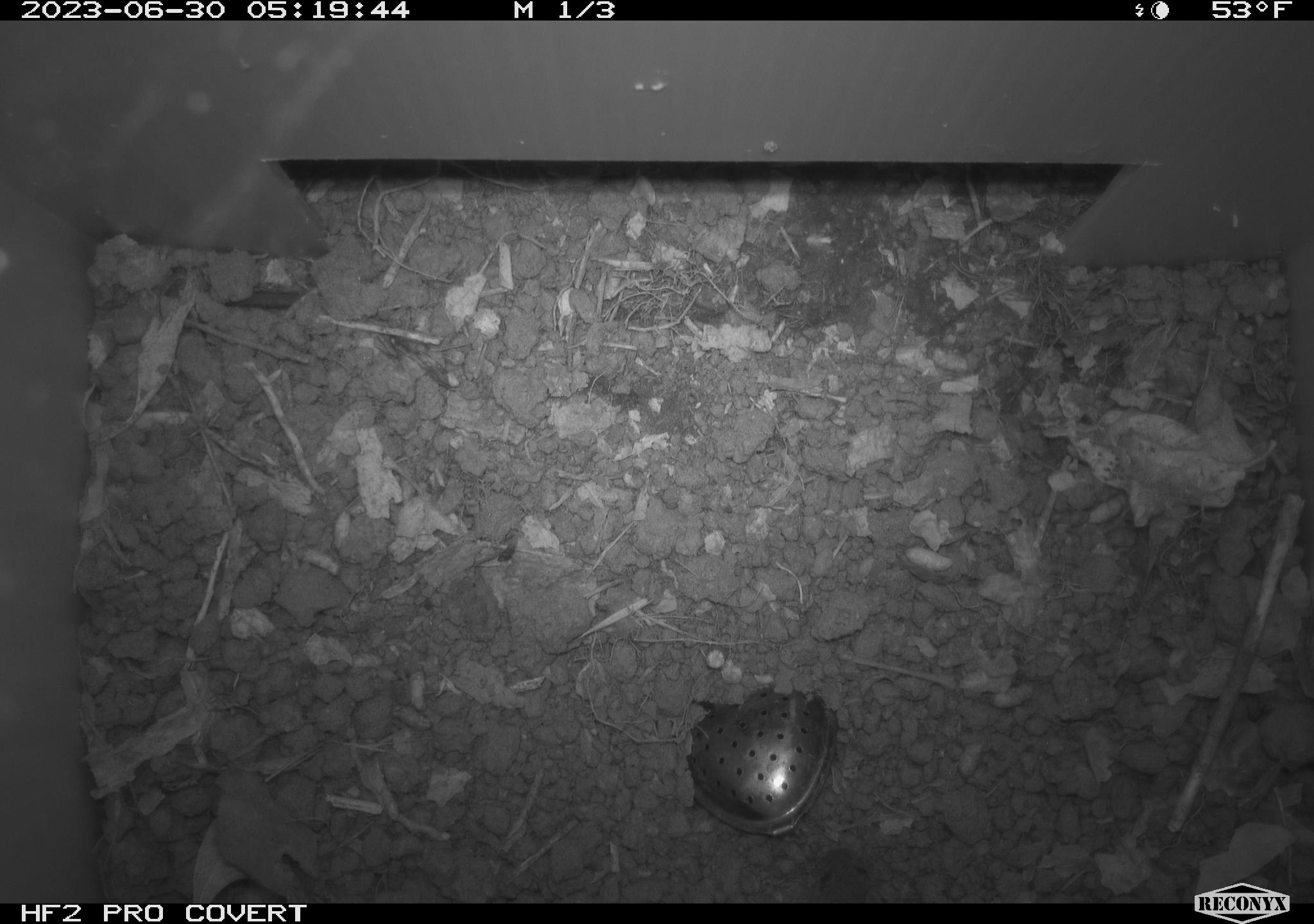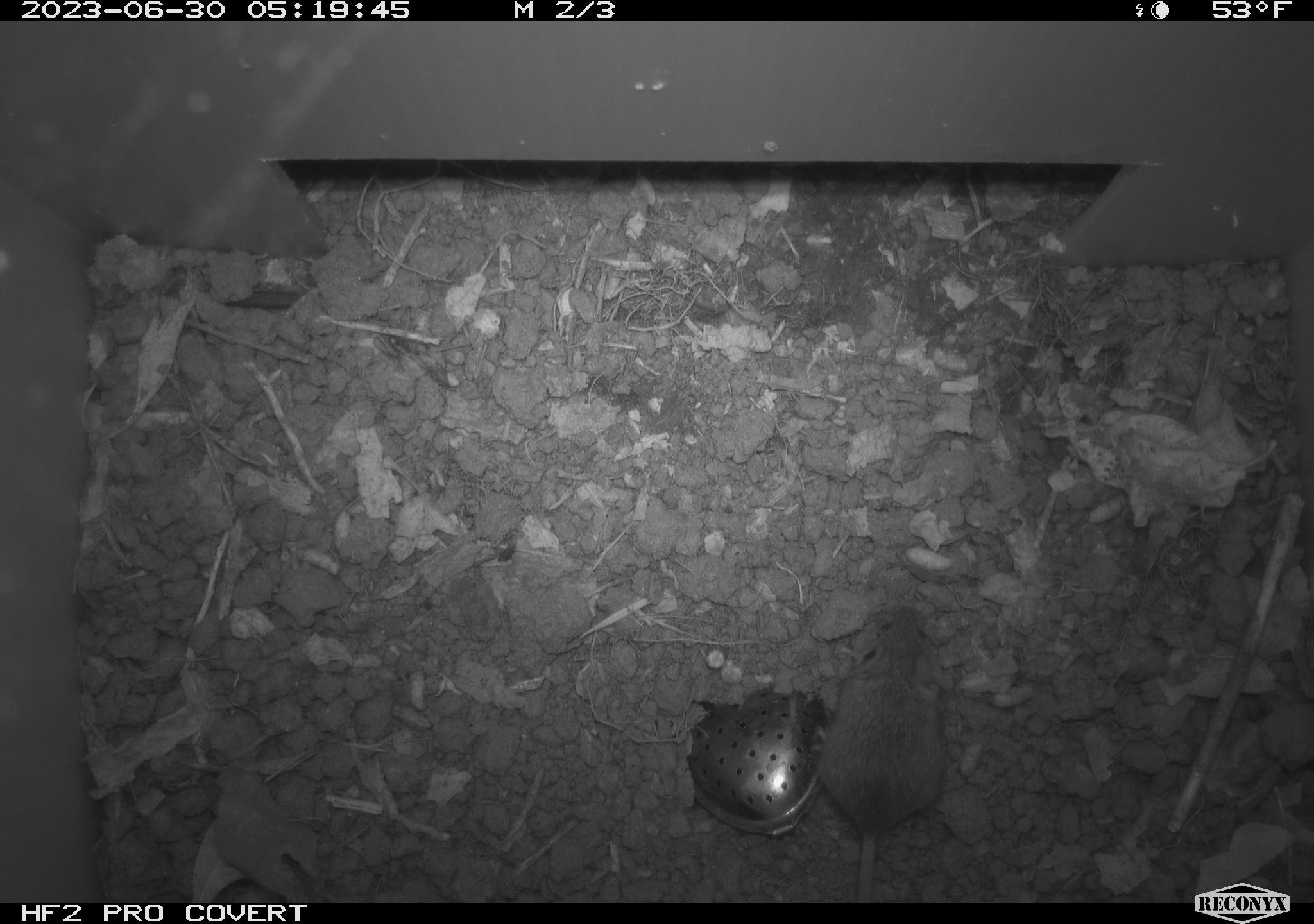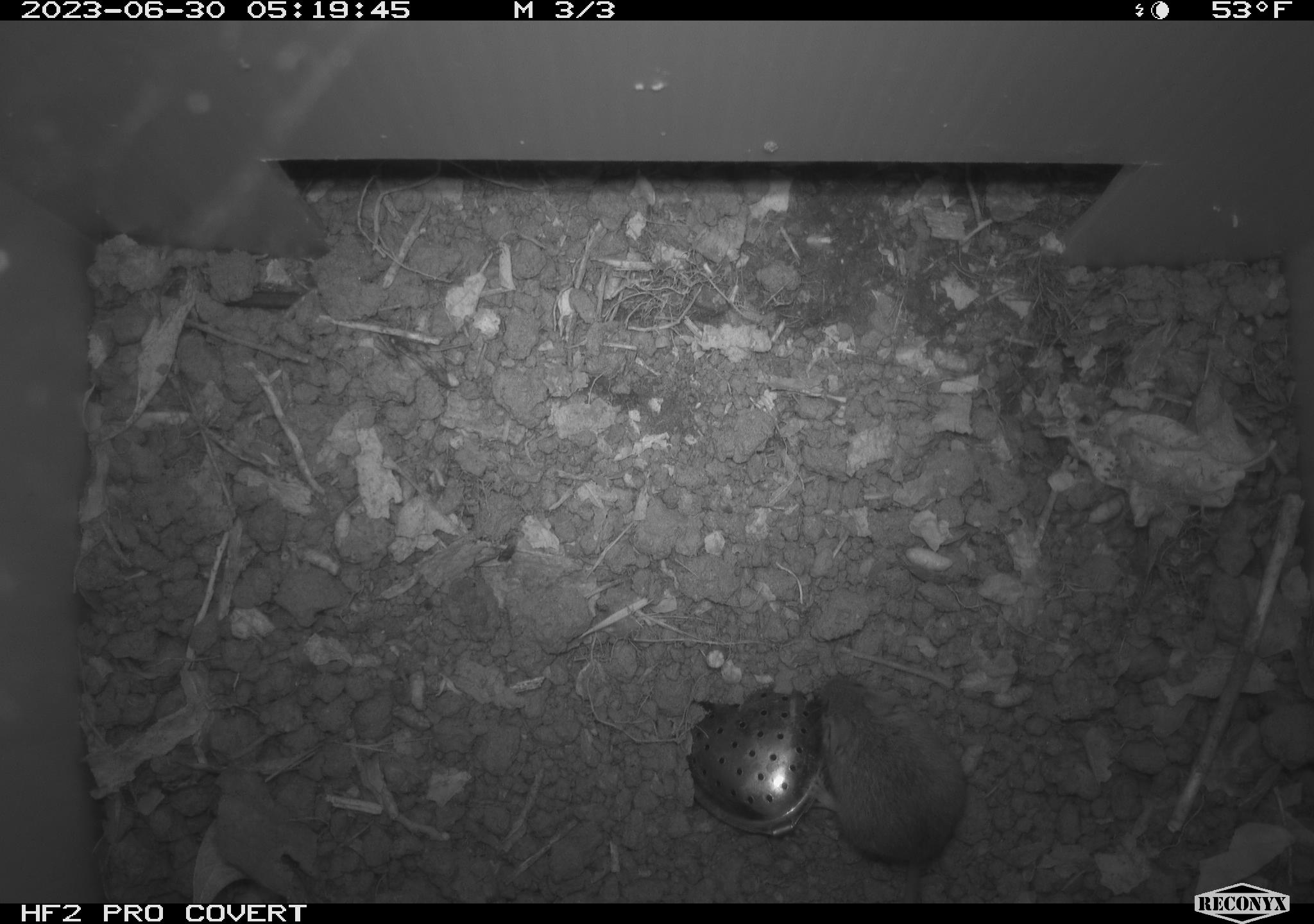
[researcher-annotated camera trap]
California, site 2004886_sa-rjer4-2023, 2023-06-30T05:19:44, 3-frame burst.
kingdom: Animalia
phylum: Chordata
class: Mammalia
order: Rodentia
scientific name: Rodentia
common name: mouse species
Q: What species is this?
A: Mouse species (Rodentia).